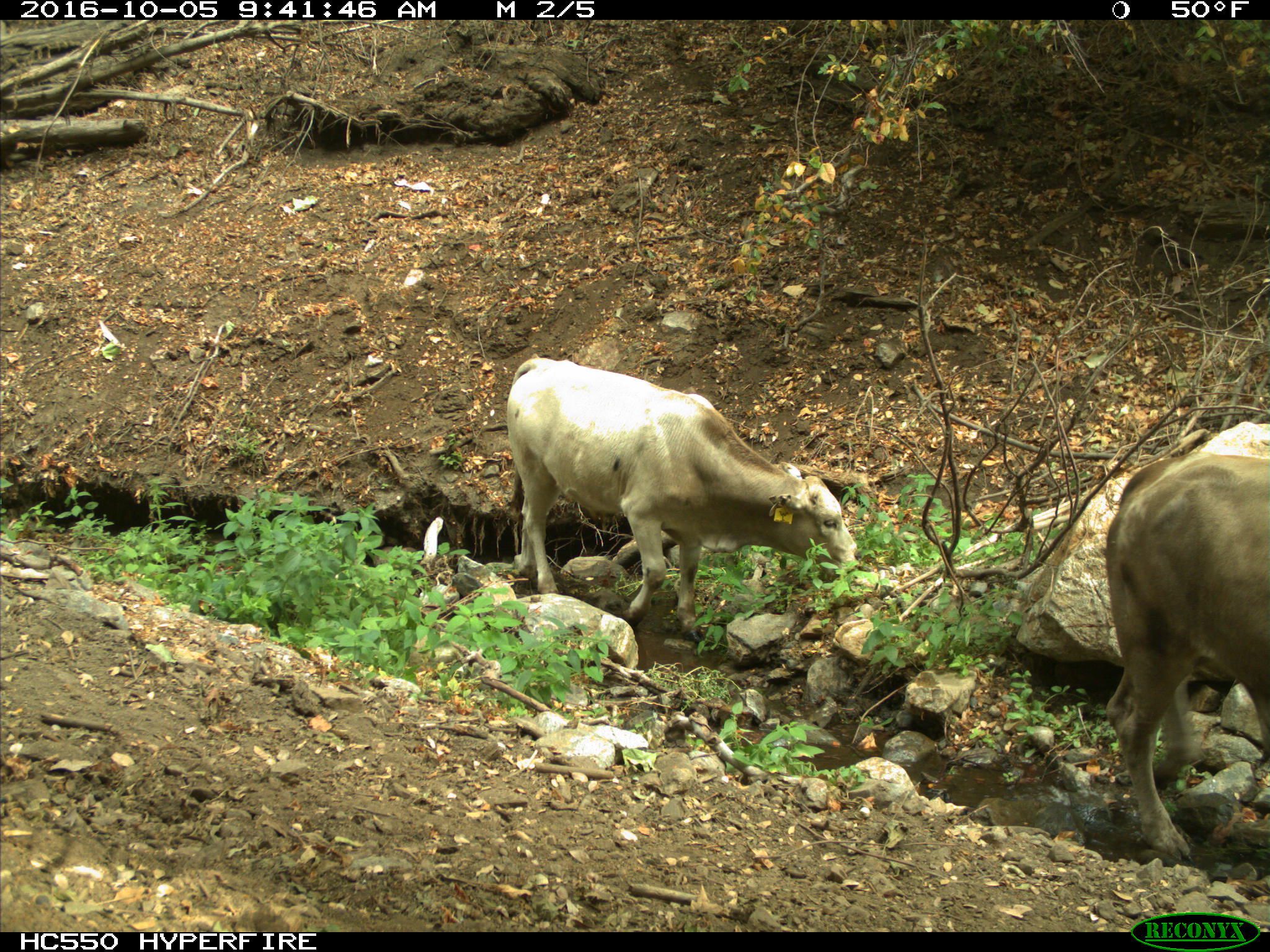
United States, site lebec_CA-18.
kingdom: Animalia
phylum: Chordata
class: Mammalia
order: Artiodactyla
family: Bovidae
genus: Bos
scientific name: Bos taurus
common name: domestic cow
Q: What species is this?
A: Bos taurus (domestic cow).